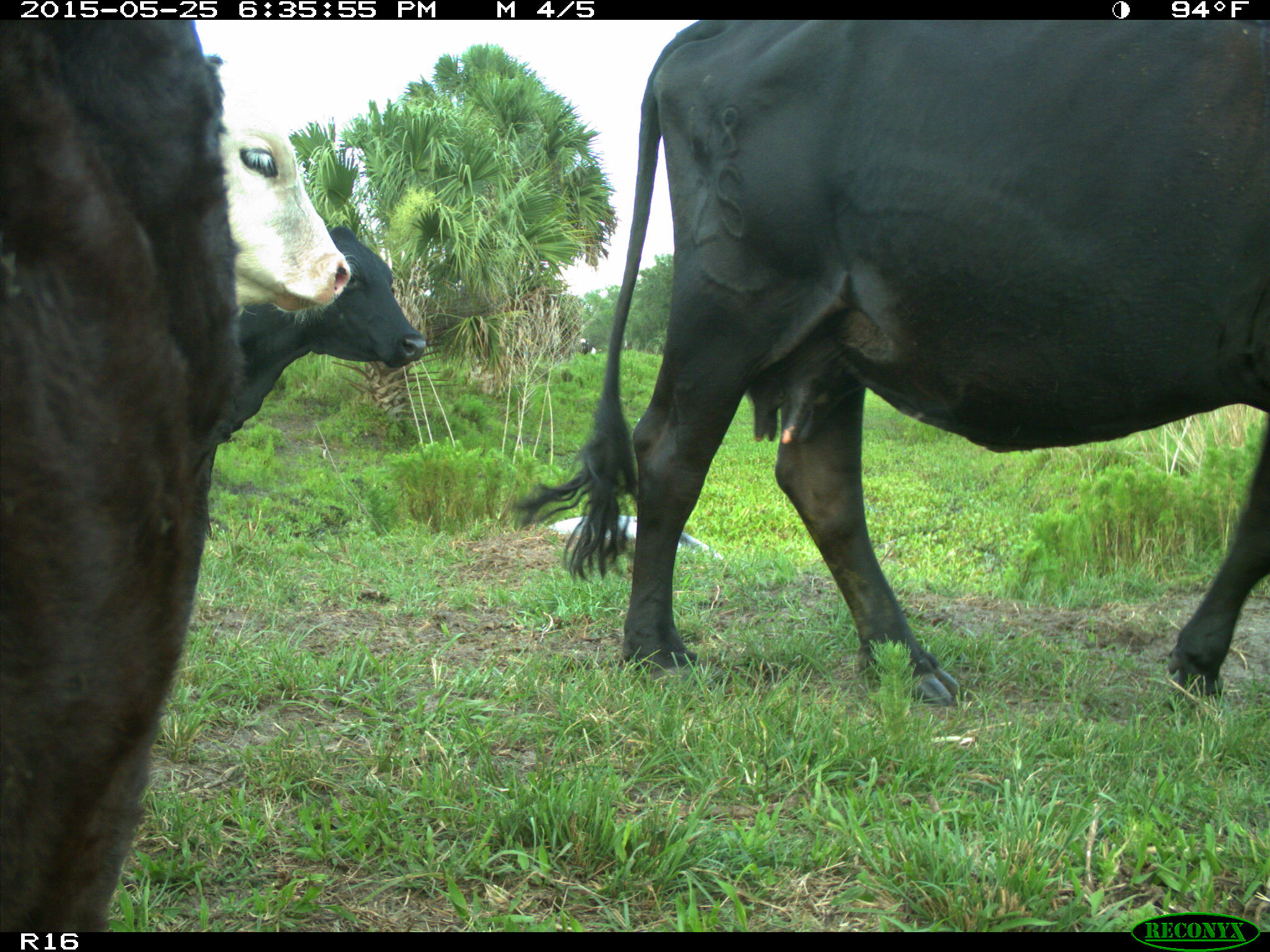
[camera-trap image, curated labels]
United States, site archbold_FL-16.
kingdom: Animalia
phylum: Chordata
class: Mammalia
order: Artiodactyla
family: Bovidae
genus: Bos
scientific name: Bos taurus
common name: domestic cow